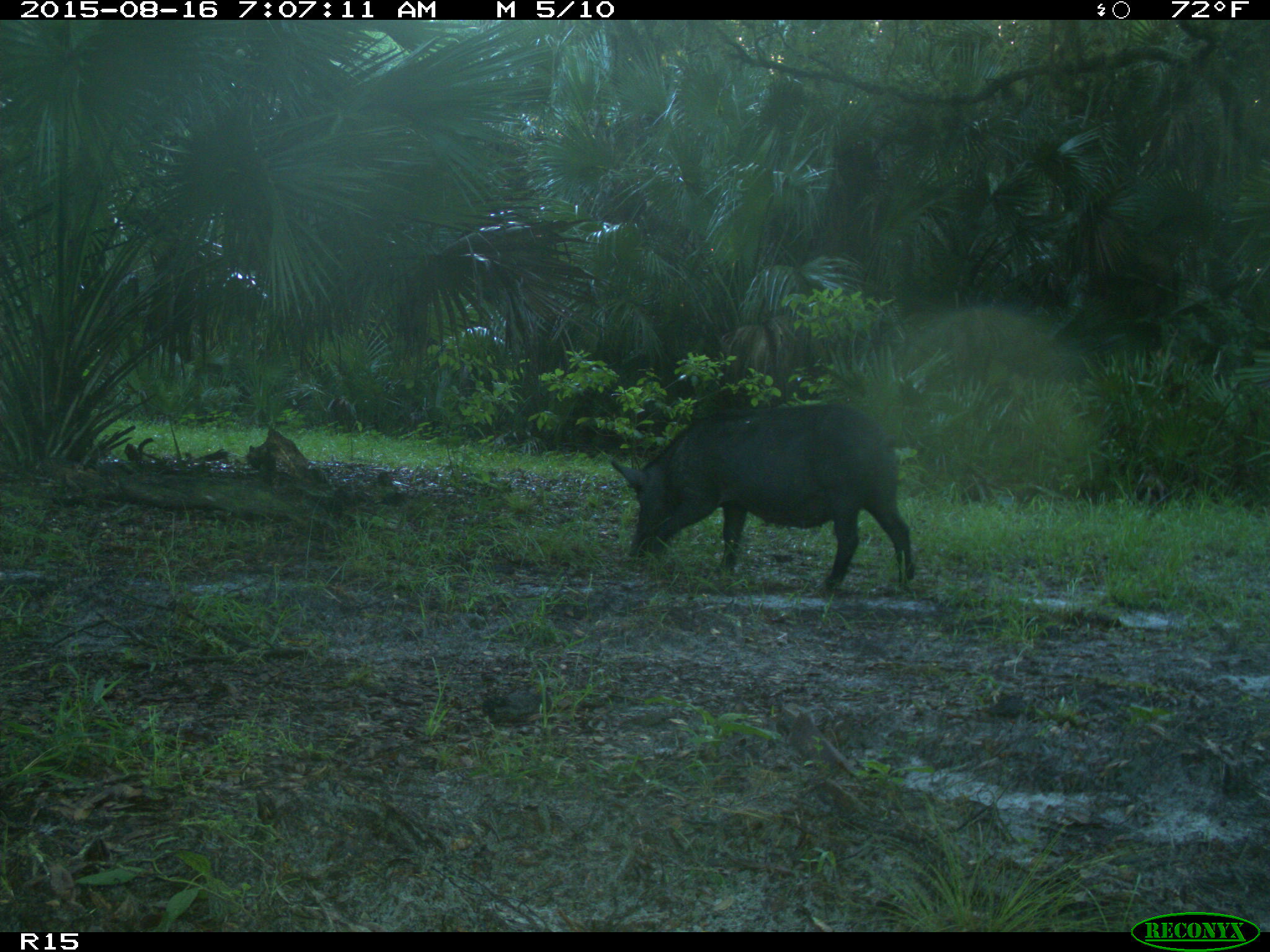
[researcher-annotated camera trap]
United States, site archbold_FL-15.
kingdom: Animalia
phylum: Chordata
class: Mammalia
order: Artiodactyla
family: Suidae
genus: Sus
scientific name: Sus scrofa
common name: wild boar